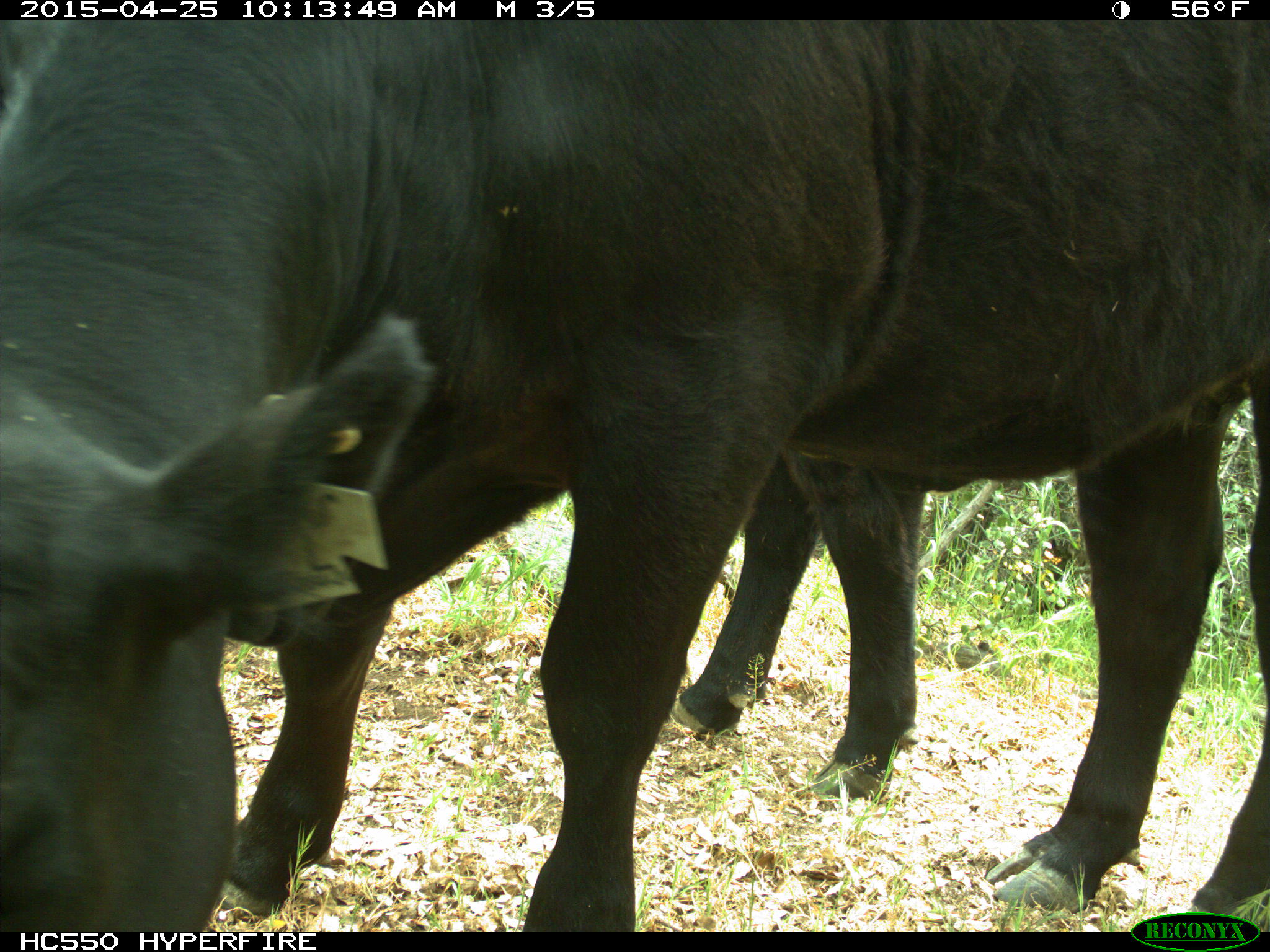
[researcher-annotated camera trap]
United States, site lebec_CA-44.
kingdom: Animalia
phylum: Chordata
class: Mammalia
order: Artiodactyla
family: Suidae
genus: Sus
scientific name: Sus scrofa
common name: wild boar